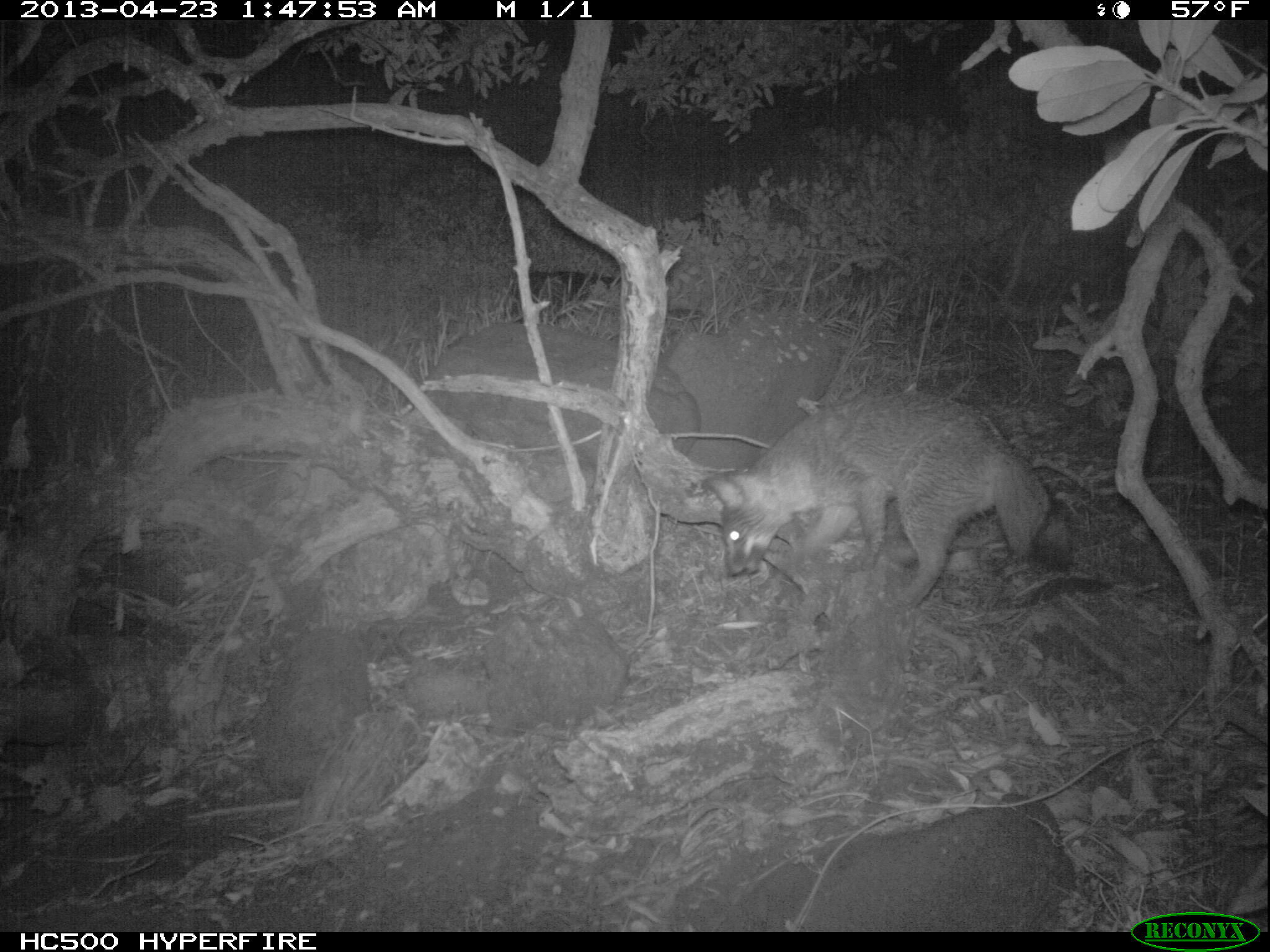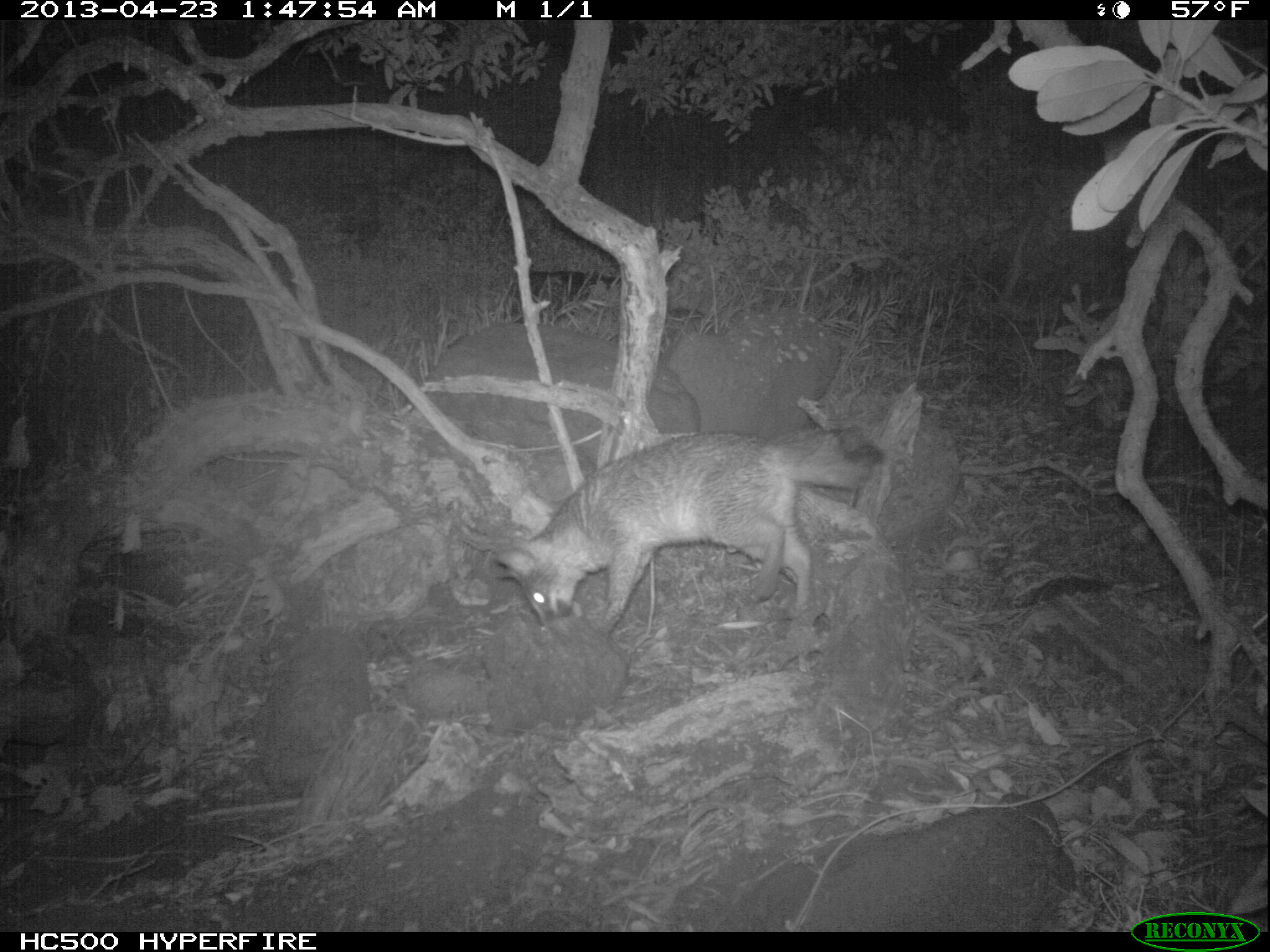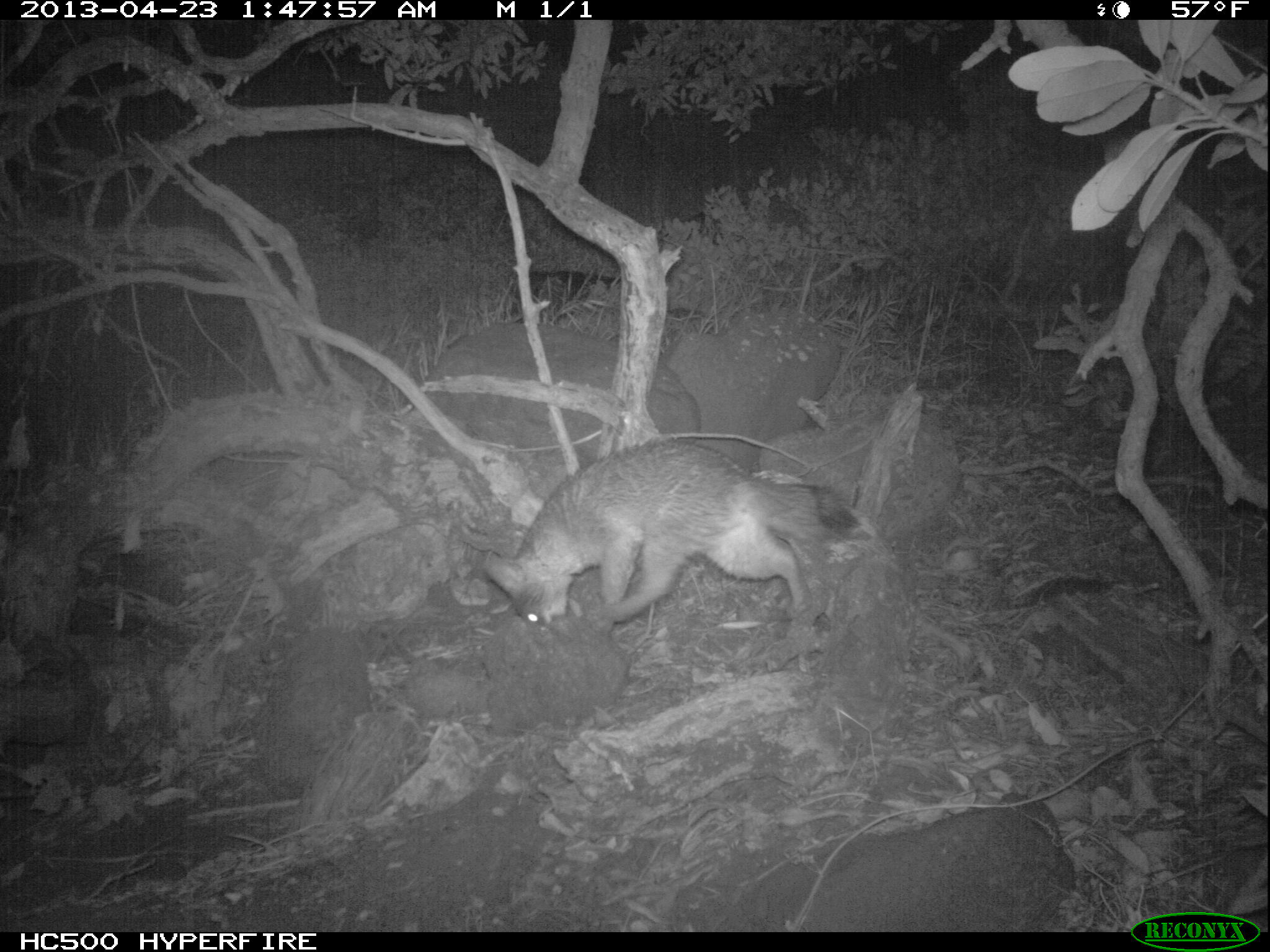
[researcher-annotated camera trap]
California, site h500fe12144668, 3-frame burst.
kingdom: Animalia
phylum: Chordata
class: Mammalia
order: Carnivora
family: Canidae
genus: Urocyon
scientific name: Urocyon littoralis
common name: island fox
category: fox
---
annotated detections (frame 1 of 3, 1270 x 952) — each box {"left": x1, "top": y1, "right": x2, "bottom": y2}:
fox: {"left": 703, "top": 394, "right": 1077, "bottom": 610}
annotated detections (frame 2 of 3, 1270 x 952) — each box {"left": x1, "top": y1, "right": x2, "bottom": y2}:
fox: {"left": 494, "top": 425, "right": 882, "bottom": 638}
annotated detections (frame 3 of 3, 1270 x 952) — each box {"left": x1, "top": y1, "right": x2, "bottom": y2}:
fox: {"left": 482, "top": 436, "right": 871, "bottom": 629}